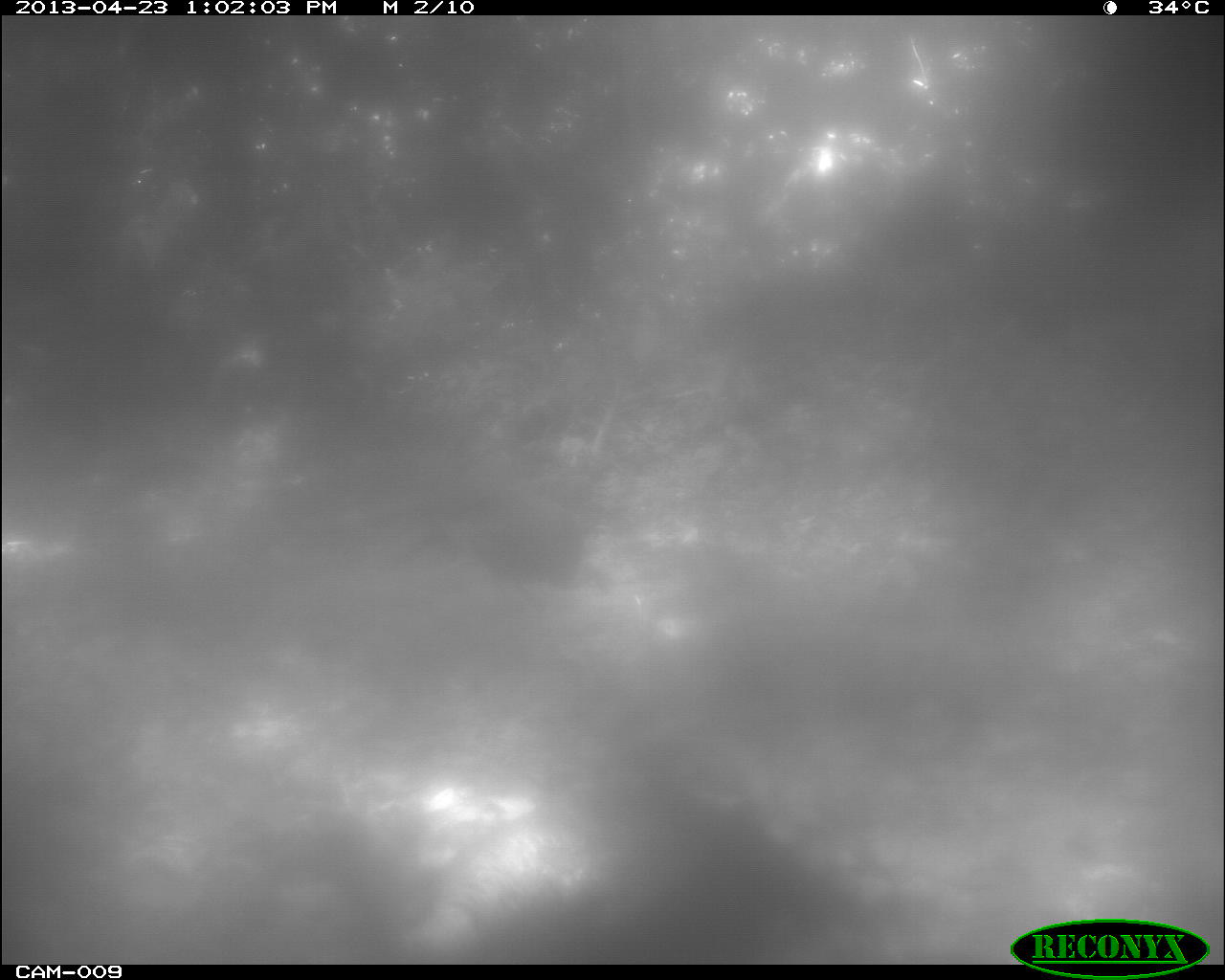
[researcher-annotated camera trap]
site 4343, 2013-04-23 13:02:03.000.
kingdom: Animalia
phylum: Chordata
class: Aves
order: Galliformes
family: Phasianidae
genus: Meleagris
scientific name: Meleagris ocellata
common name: ocellated turkey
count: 1